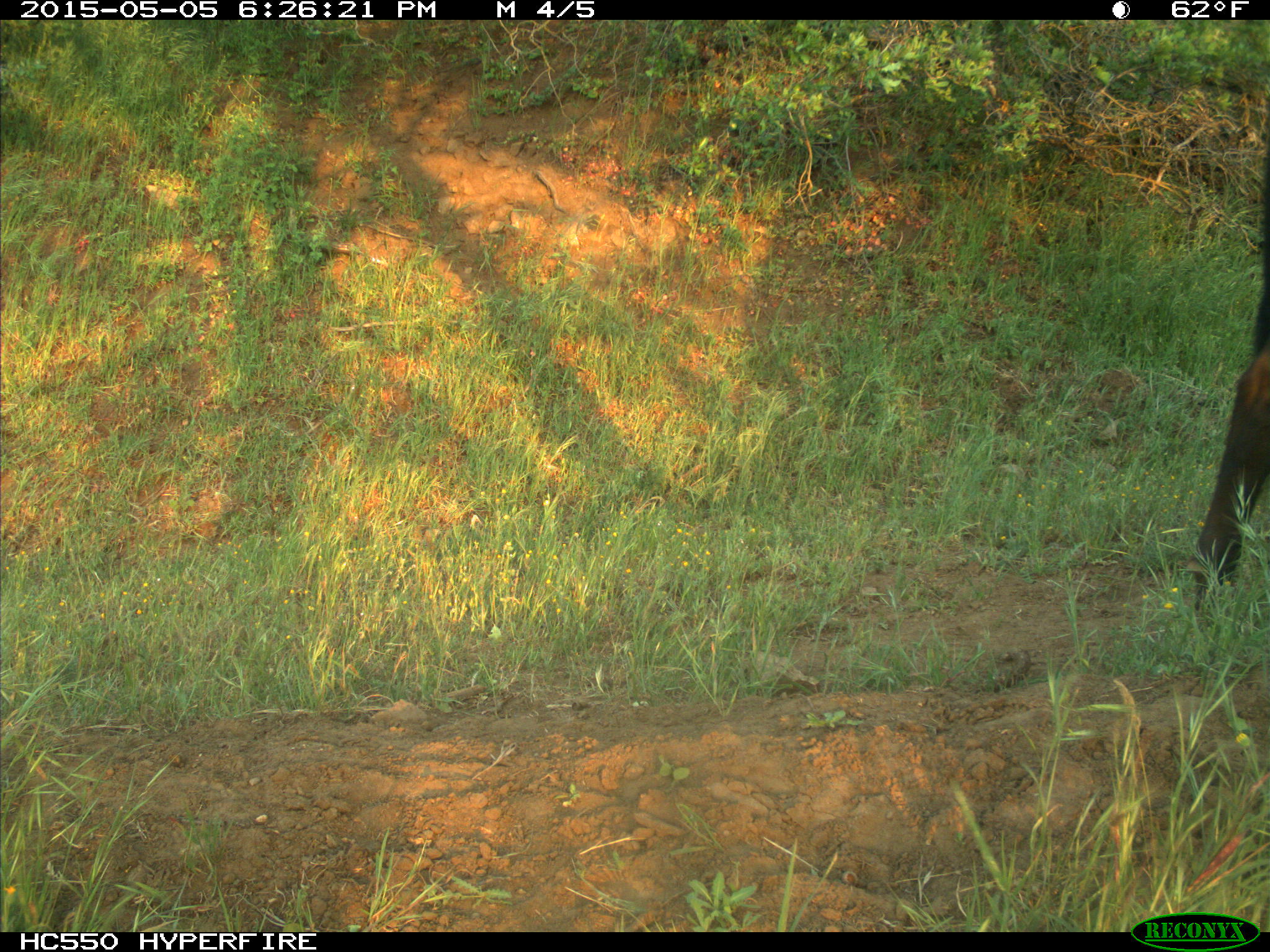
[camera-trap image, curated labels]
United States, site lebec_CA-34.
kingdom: Animalia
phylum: Chordata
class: Mammalia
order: Artiodactyla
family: Bovidae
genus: Bos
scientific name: Bos taurus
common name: domestic cow